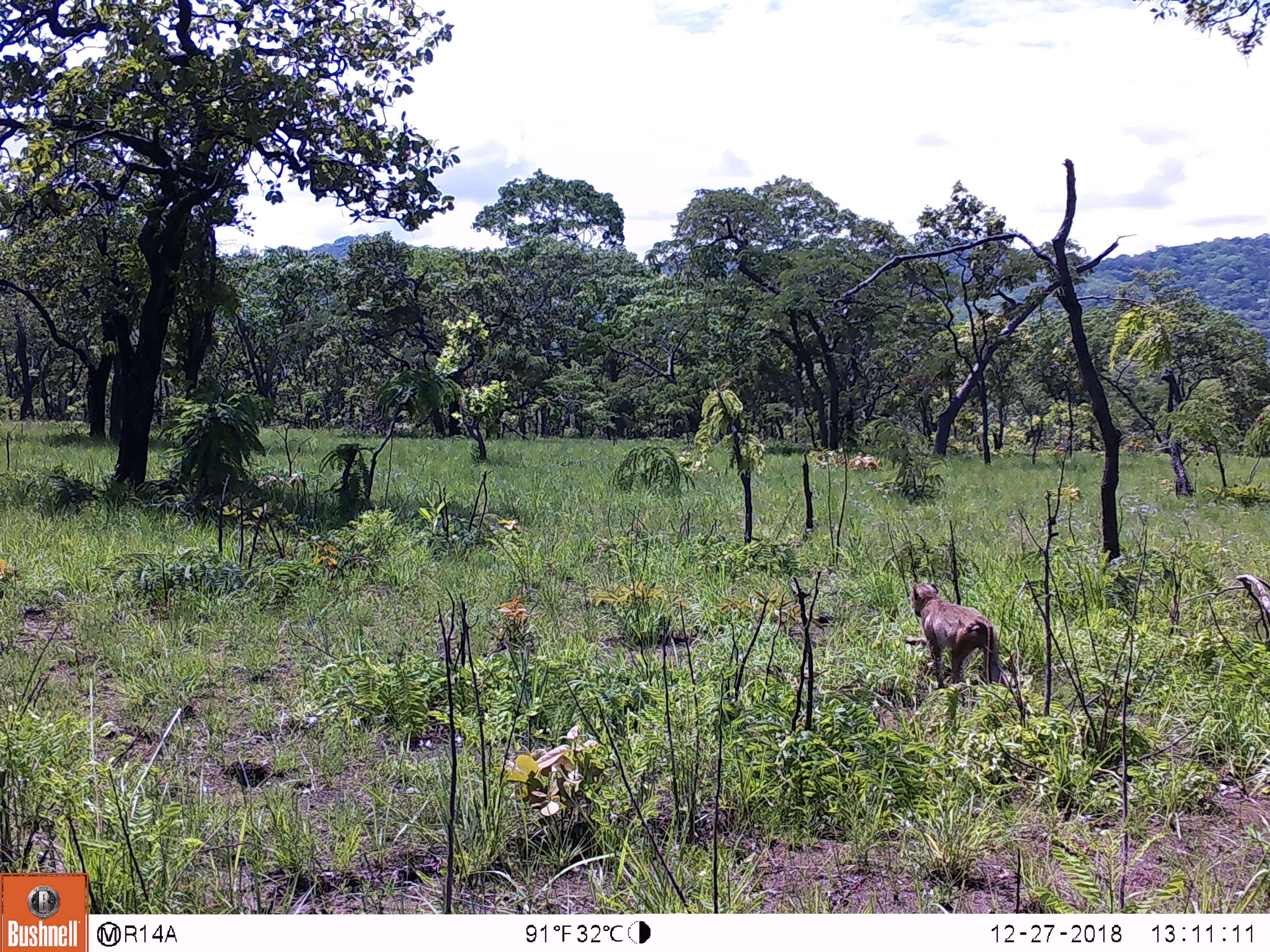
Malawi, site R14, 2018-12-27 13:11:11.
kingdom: Animalia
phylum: Chordata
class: Mammalia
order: Primates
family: Cercopithecidae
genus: Papio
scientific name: Papio cynocephalus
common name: yellow baboon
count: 1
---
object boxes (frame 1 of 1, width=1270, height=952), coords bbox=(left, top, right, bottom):
yellow baboon: bbox=(907, 580, 1004, 702)